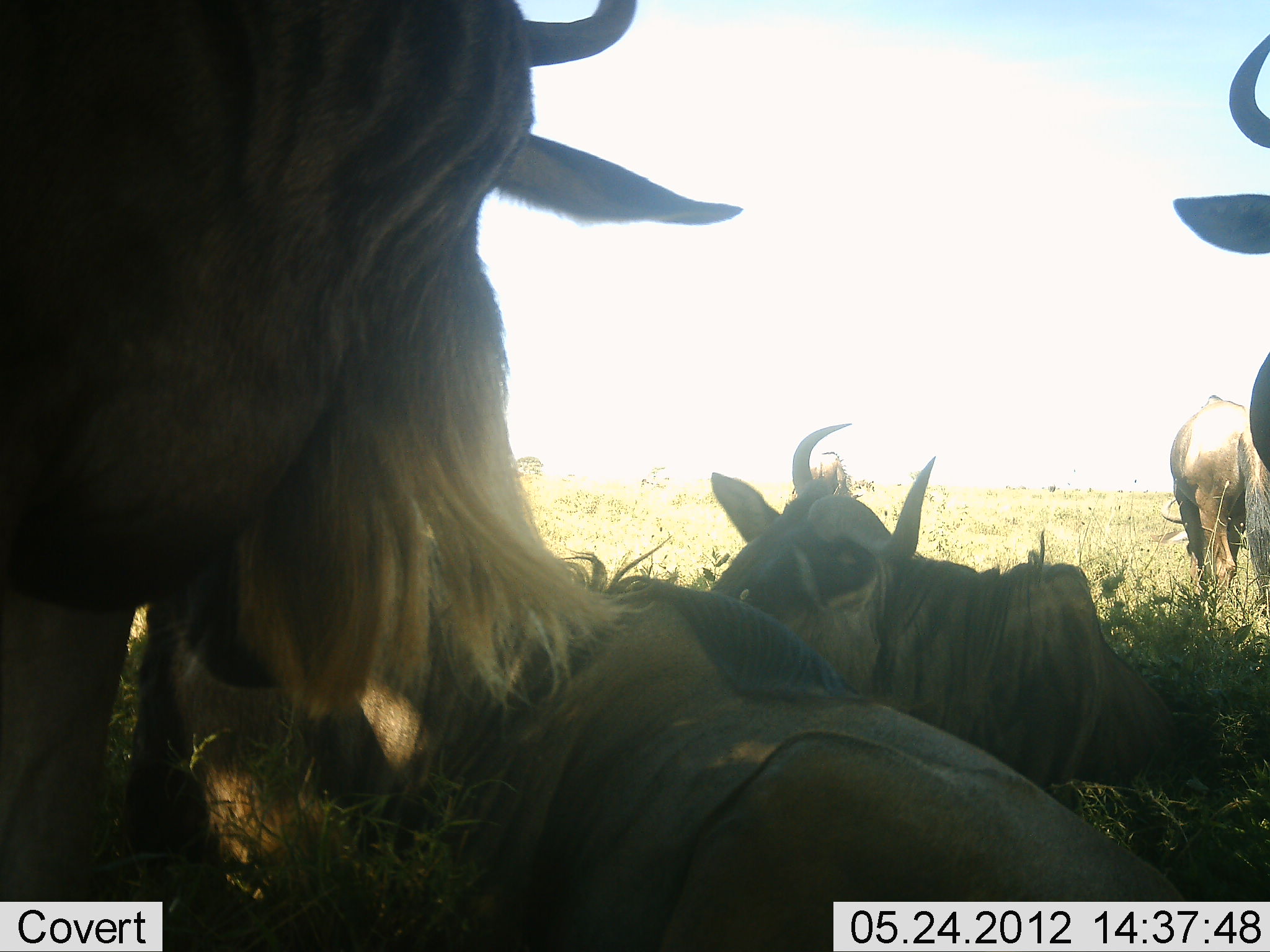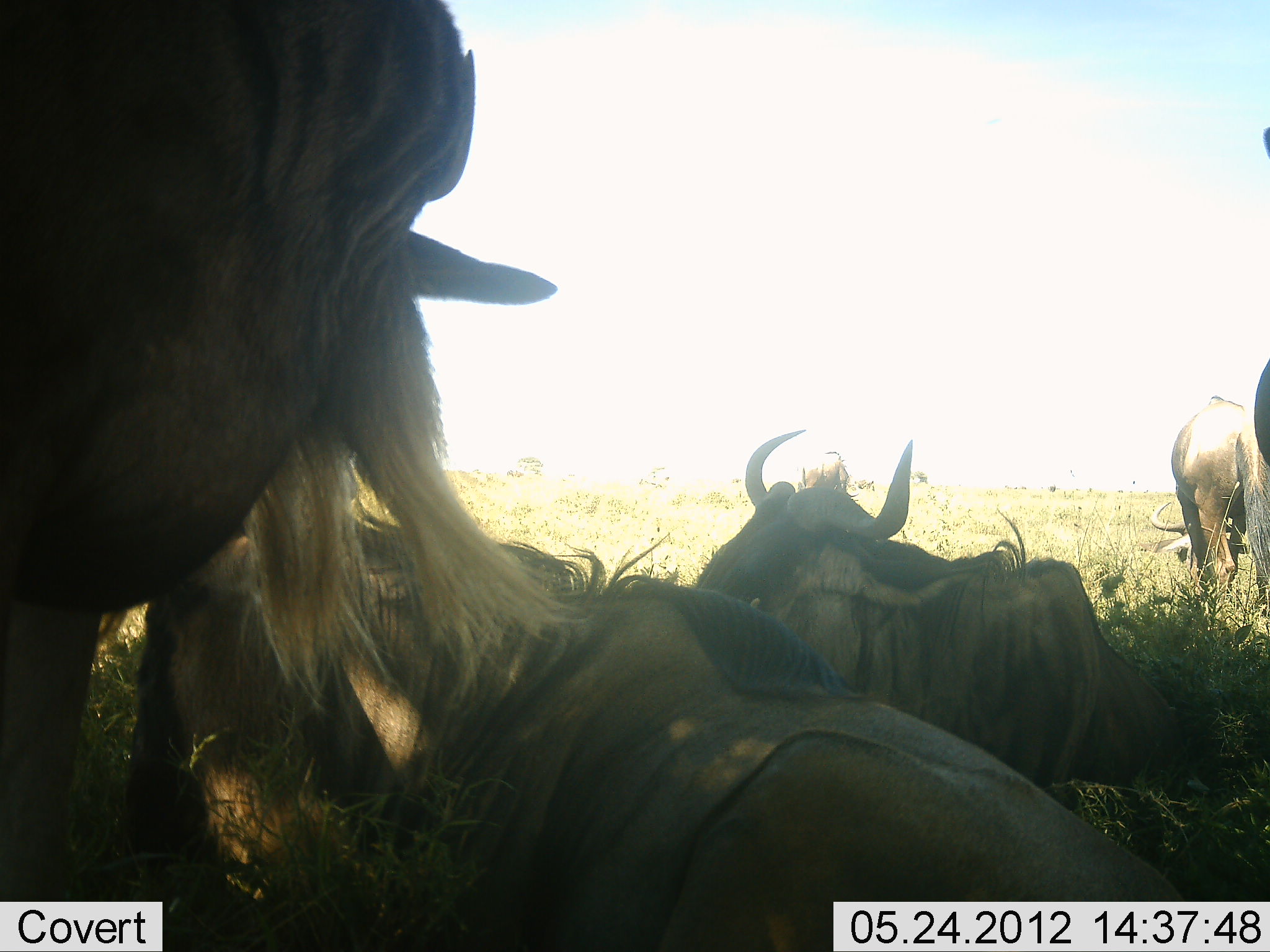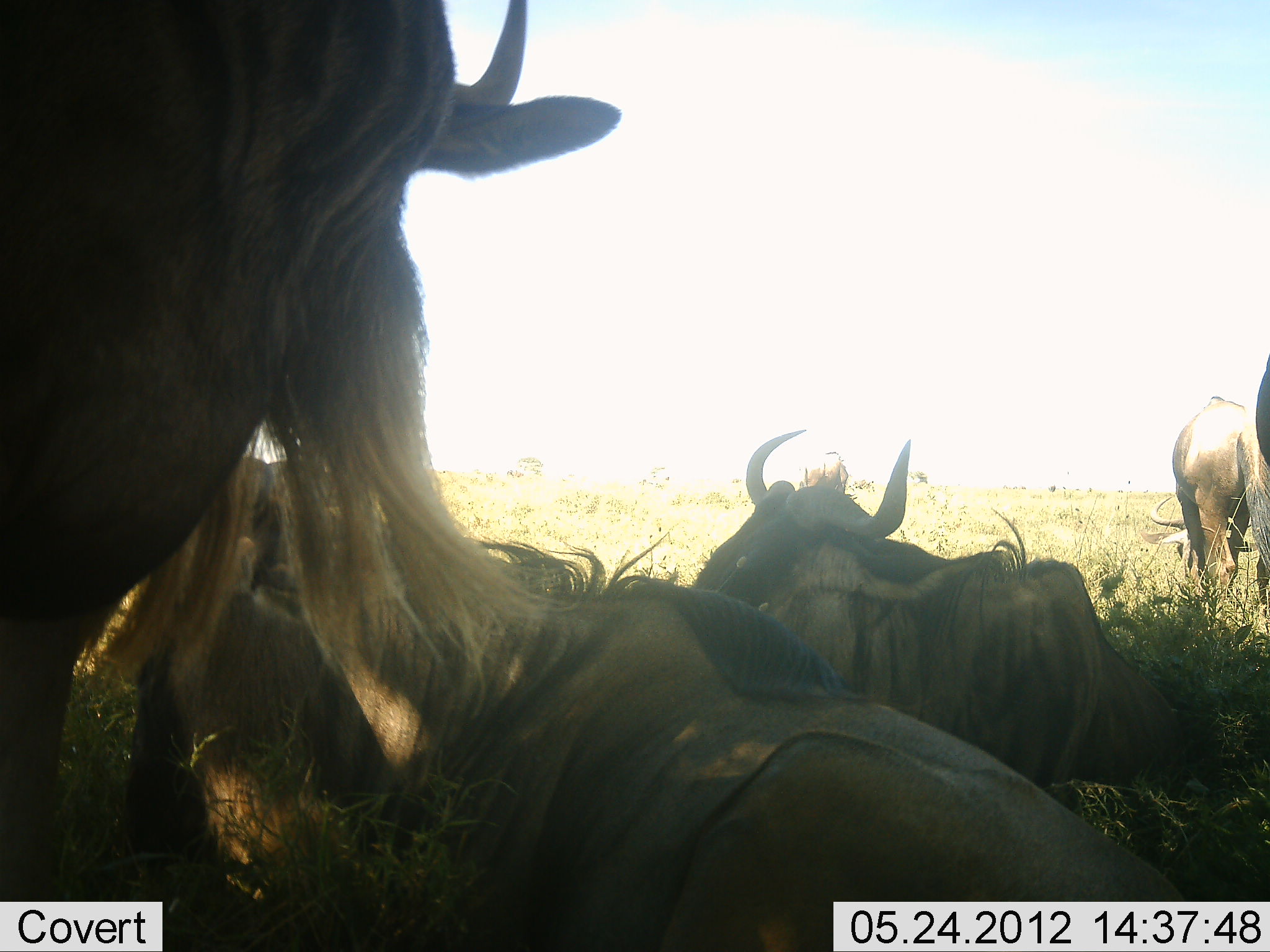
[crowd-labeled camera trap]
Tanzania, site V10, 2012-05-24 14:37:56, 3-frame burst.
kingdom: Animalia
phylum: Chordata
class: Mammalia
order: Artiodactyla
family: Bovidae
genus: Connochaetes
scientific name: Connochaetes taurinus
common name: blue wildebeest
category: wildebeest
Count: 5.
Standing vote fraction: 80%.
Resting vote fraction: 100%.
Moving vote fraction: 0%.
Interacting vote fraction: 0%.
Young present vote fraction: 0%.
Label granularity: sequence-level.